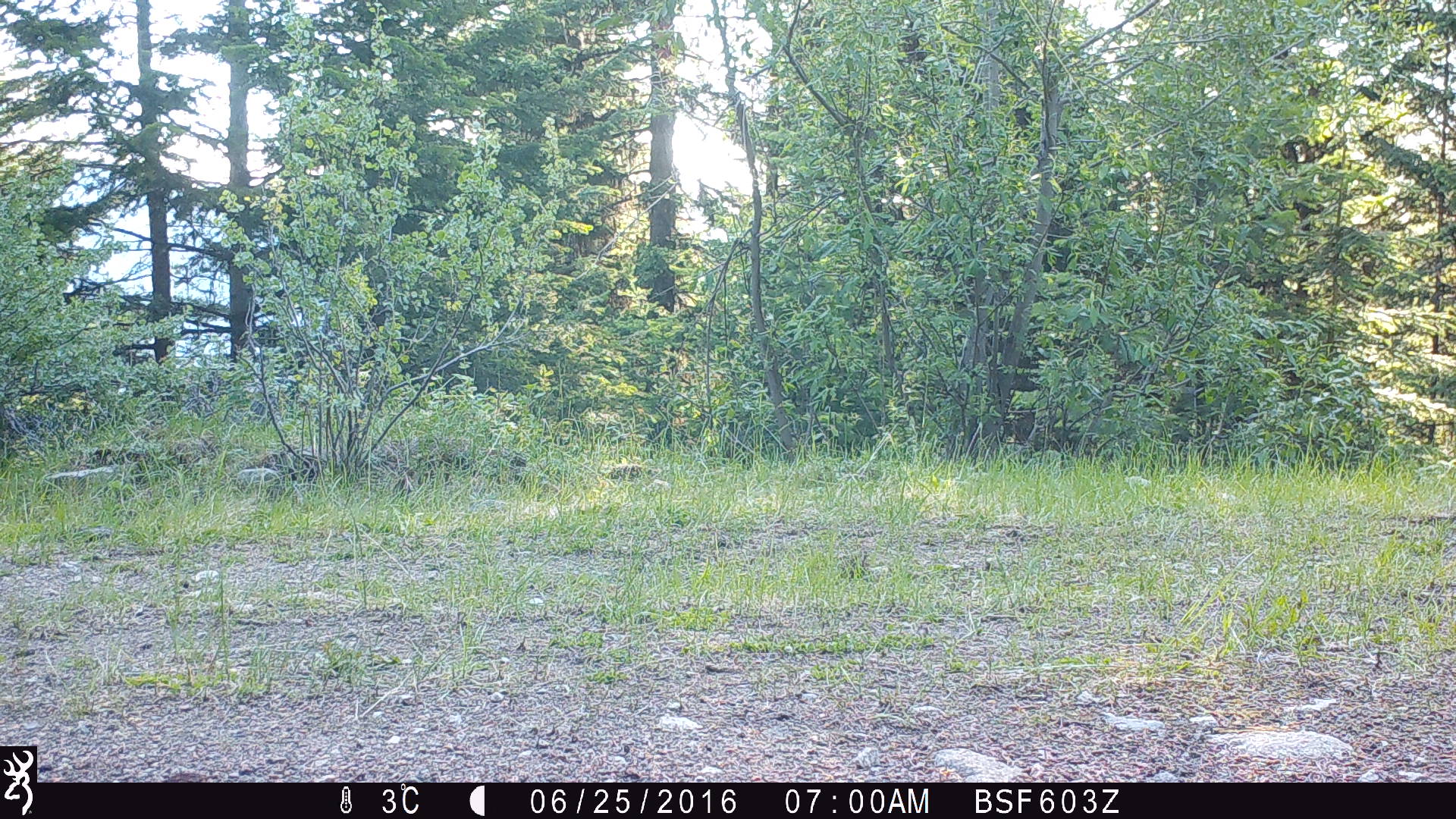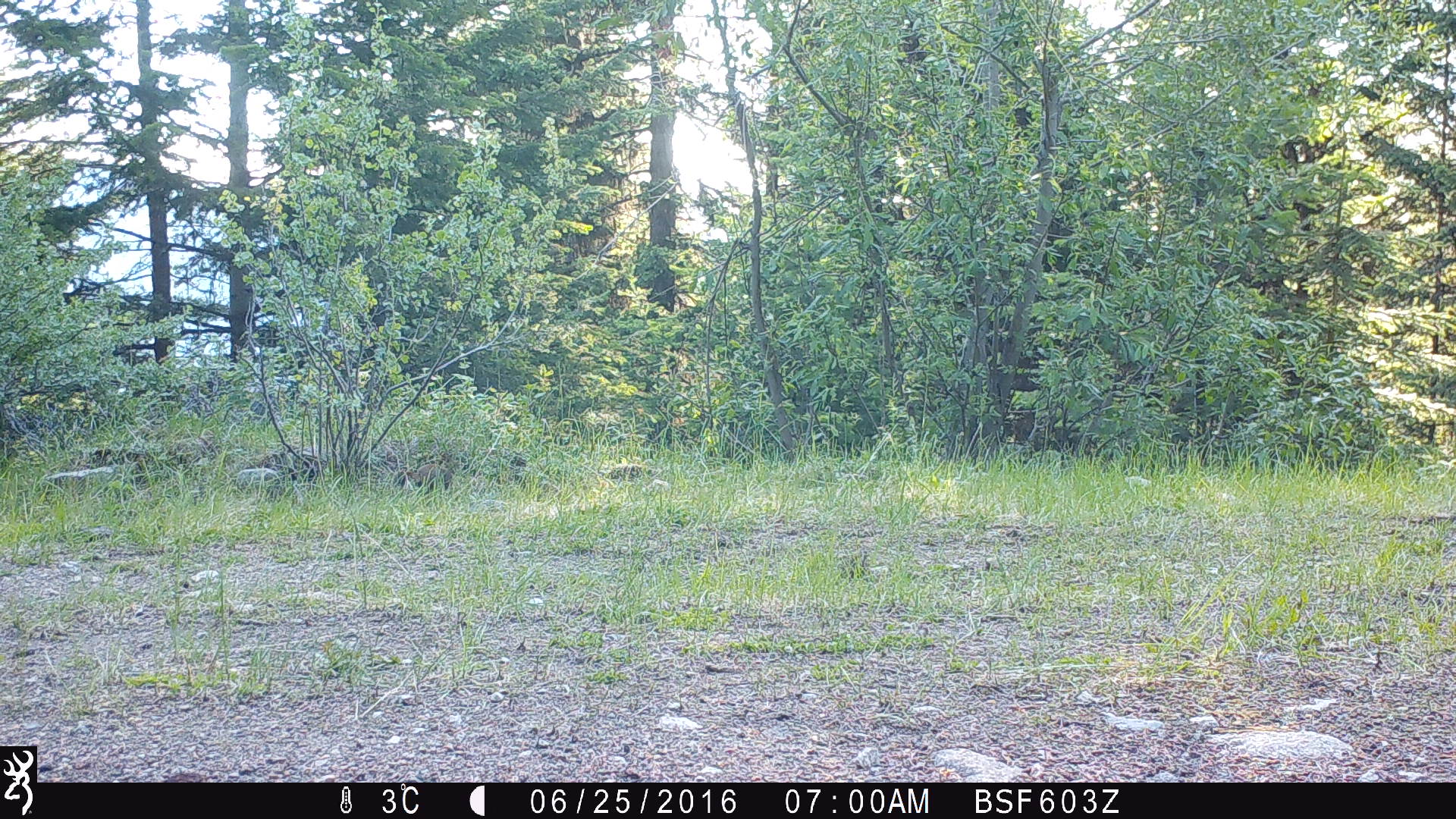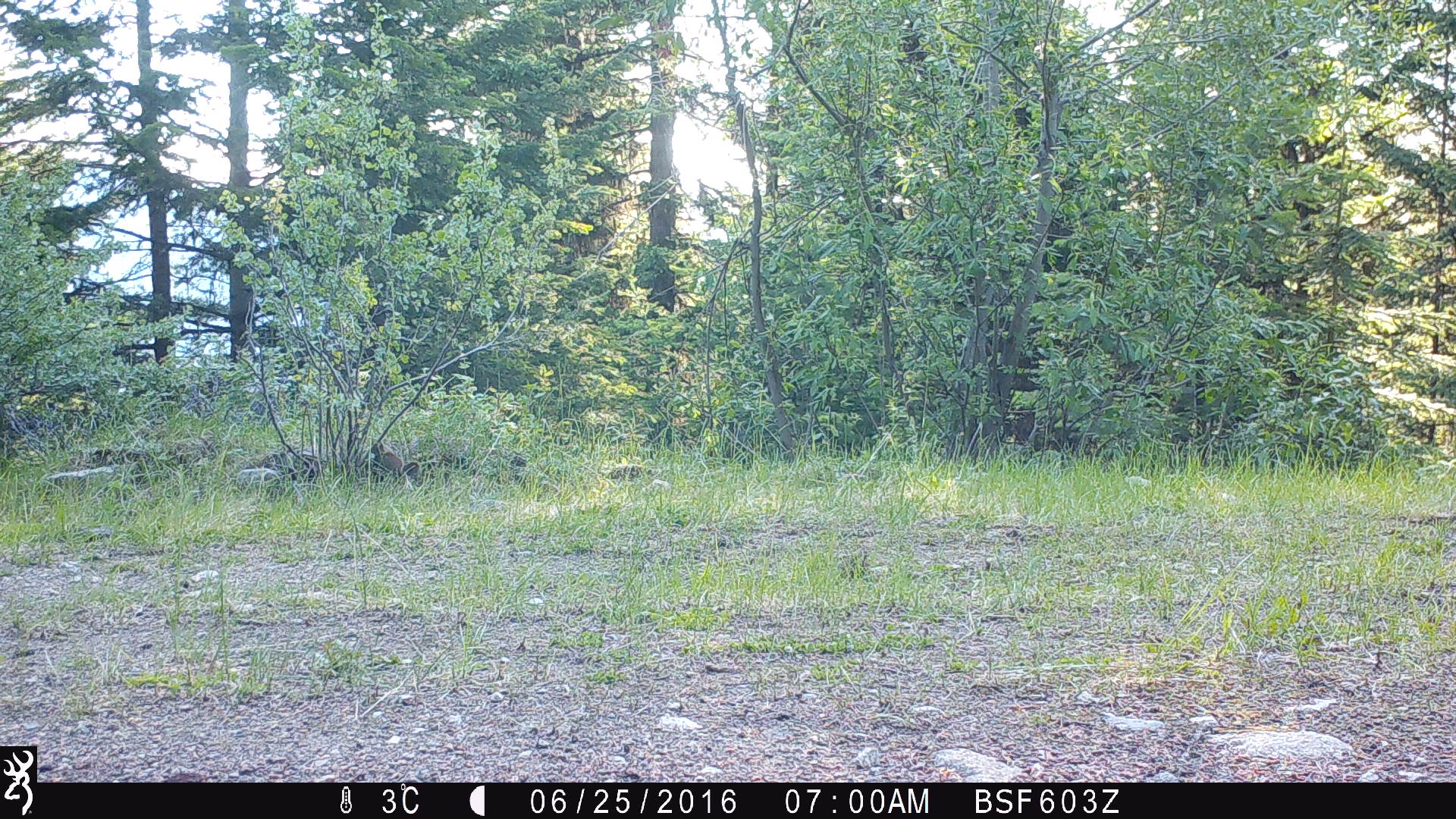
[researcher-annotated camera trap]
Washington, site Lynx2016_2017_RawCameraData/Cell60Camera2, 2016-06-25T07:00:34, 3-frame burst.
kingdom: Animalia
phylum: Chordata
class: Mammalia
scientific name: Mammalia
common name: small mammal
Small mammal (Mammalia). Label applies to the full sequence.